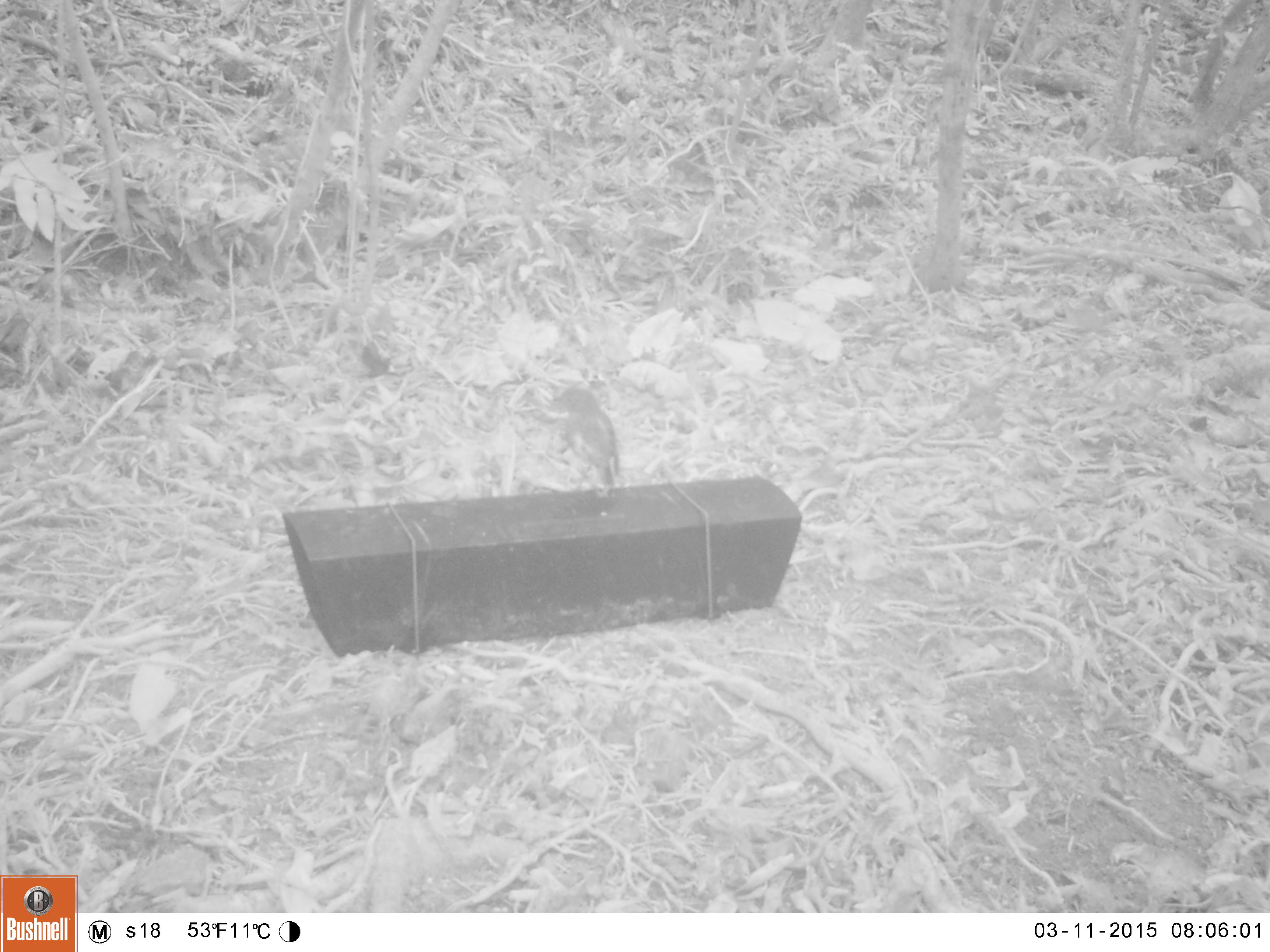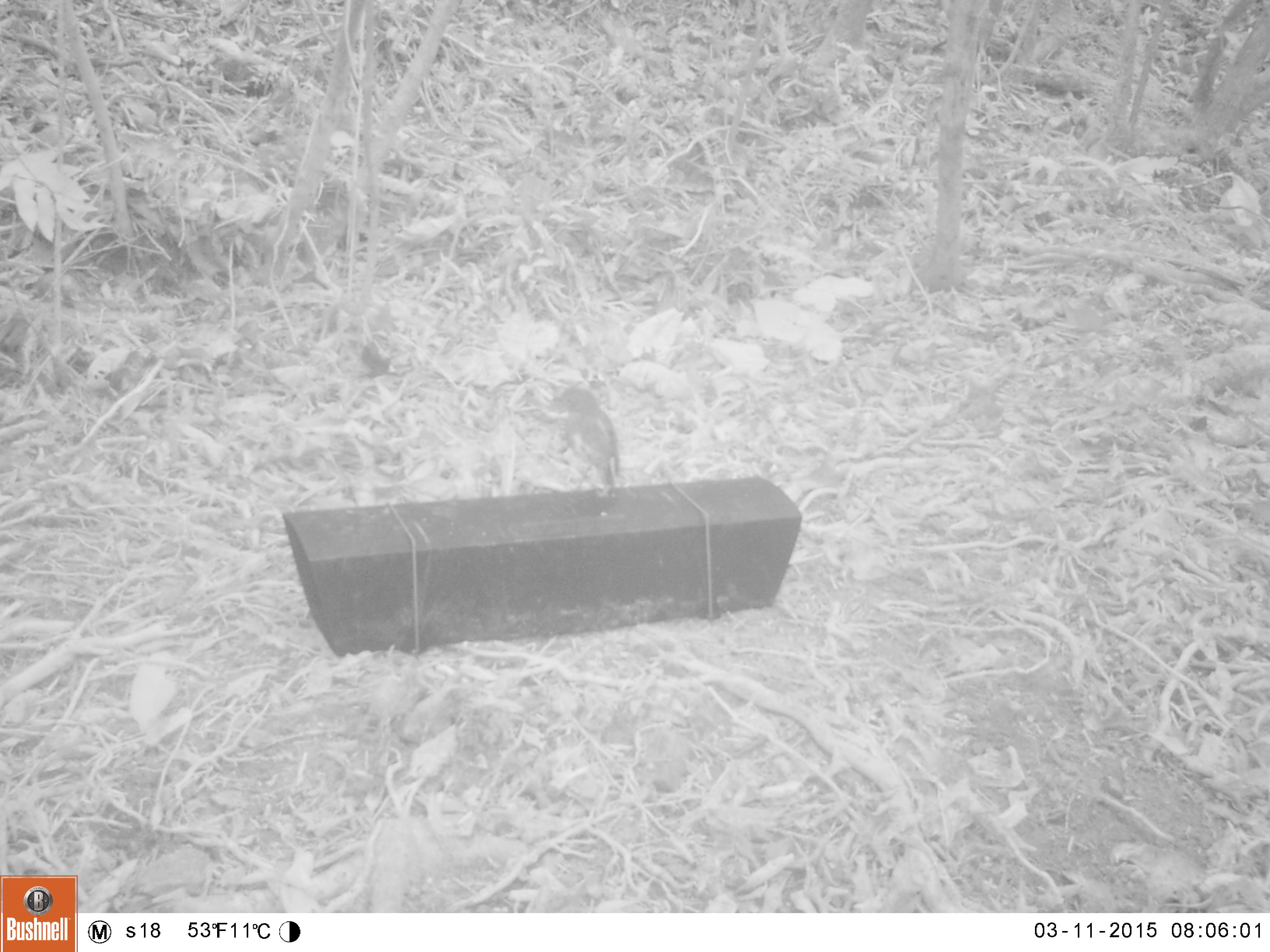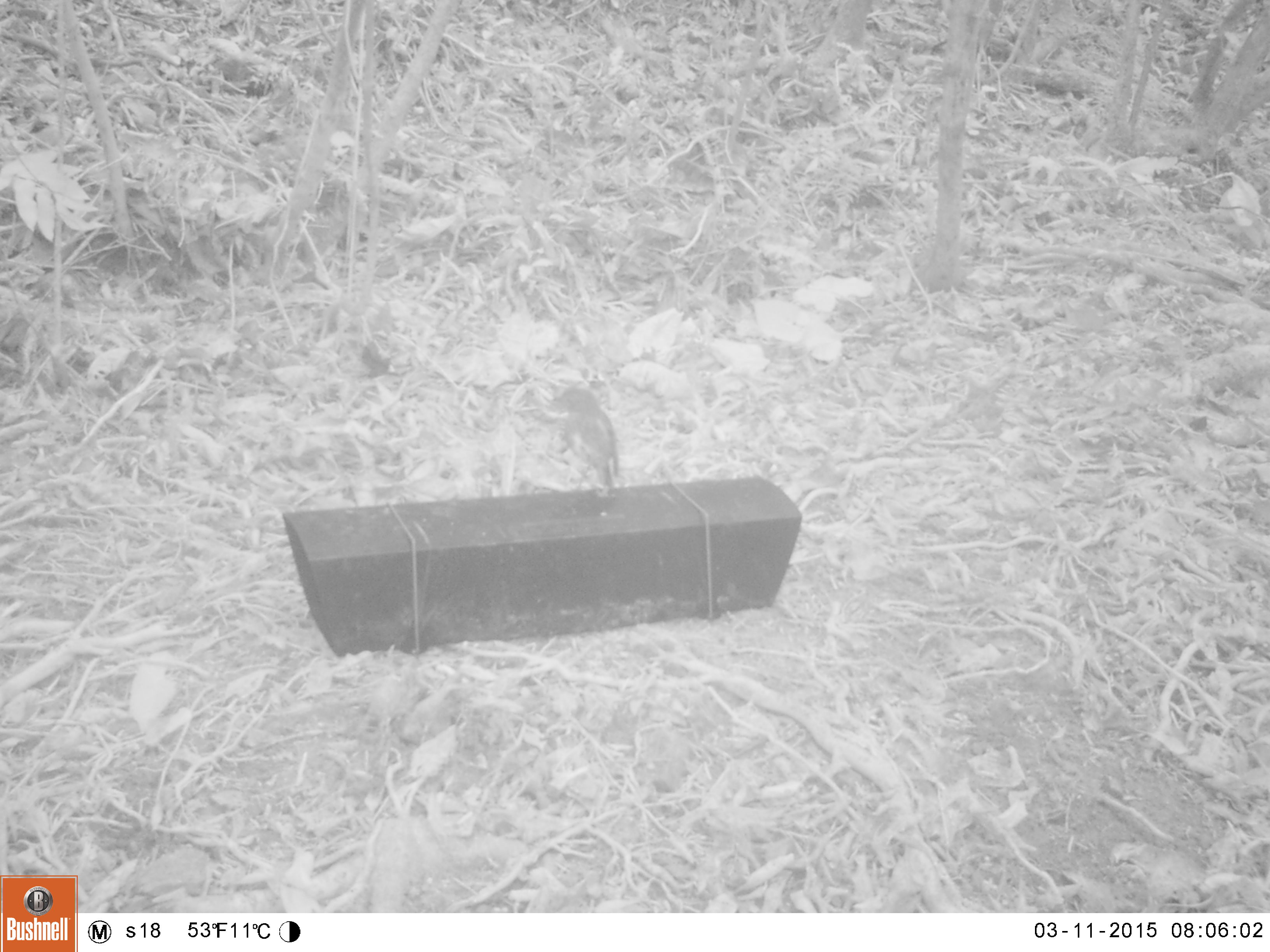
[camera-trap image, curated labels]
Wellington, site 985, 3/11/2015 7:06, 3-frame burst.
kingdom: Animalia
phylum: Chordata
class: Aves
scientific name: Aves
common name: bird